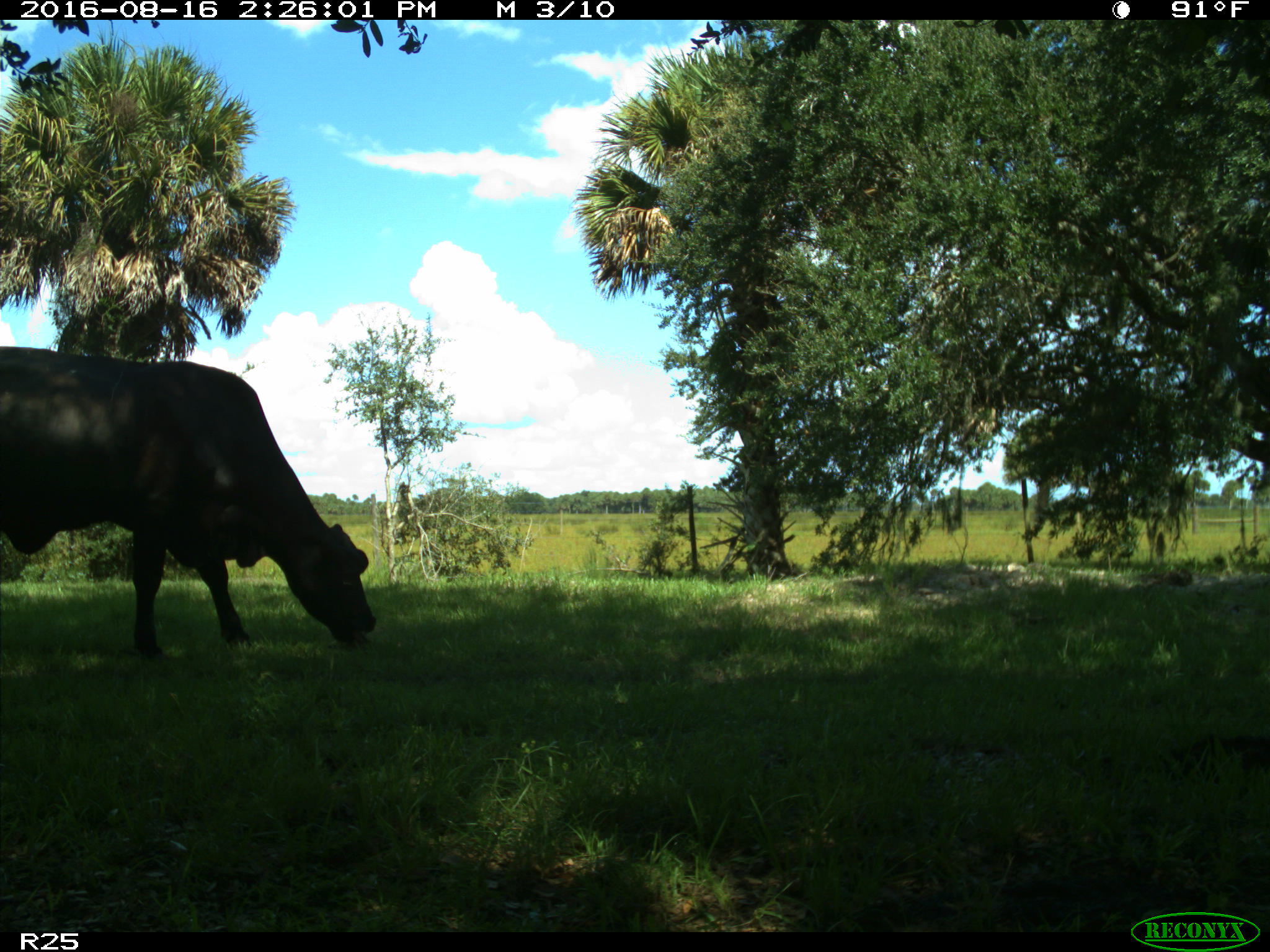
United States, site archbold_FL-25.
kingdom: Animalia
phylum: Chordata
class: Mammalia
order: Artiodactyla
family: Bovidae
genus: Bos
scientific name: Bos taurus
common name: domestic cow